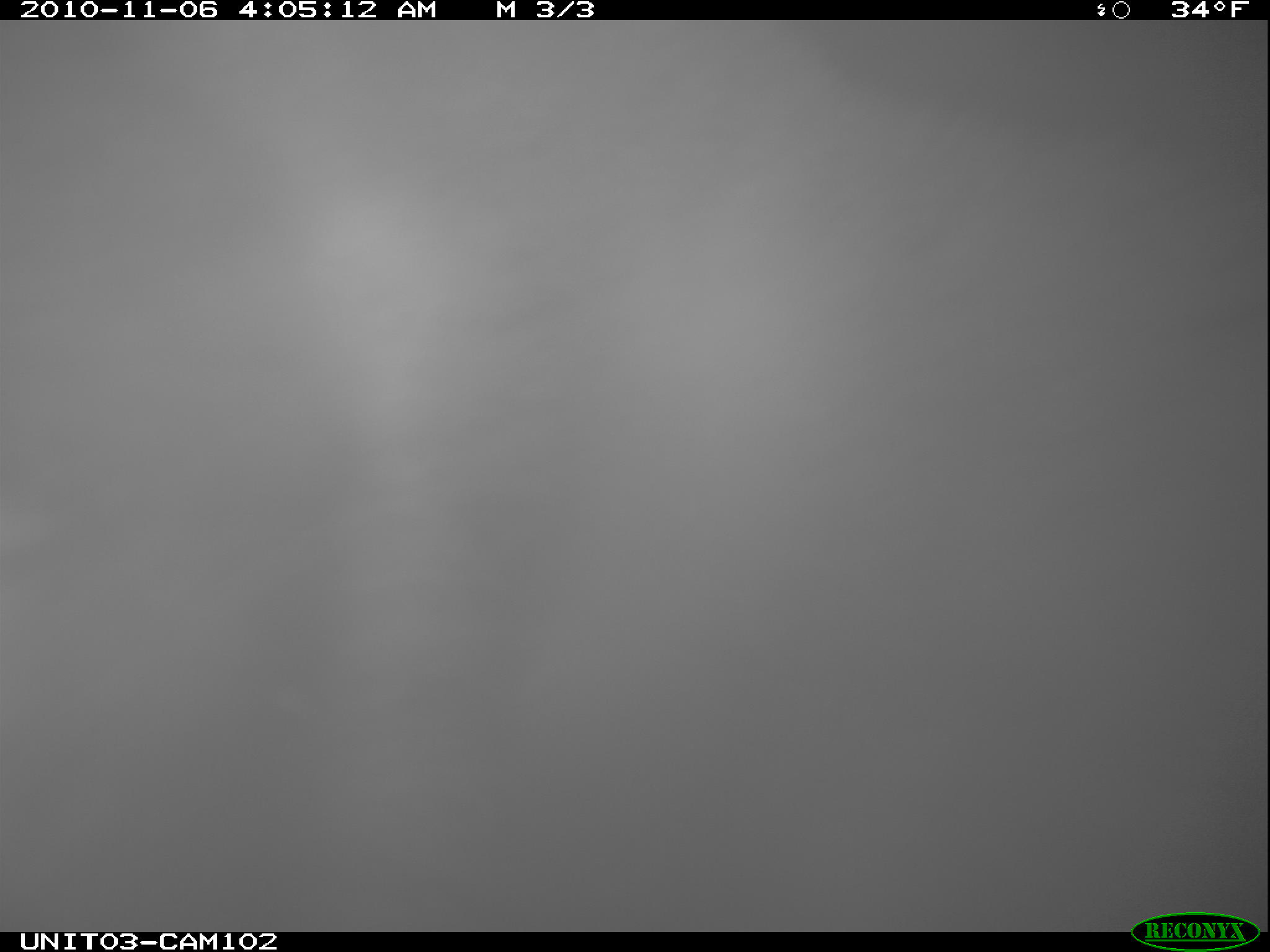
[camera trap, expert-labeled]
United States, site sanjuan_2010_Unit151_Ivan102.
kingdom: Animalia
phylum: Chordata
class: Mammalia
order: Carnivora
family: Ursidae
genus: Ursus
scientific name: Ursus americanus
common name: american black bear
Ursus americanus (american black bear).